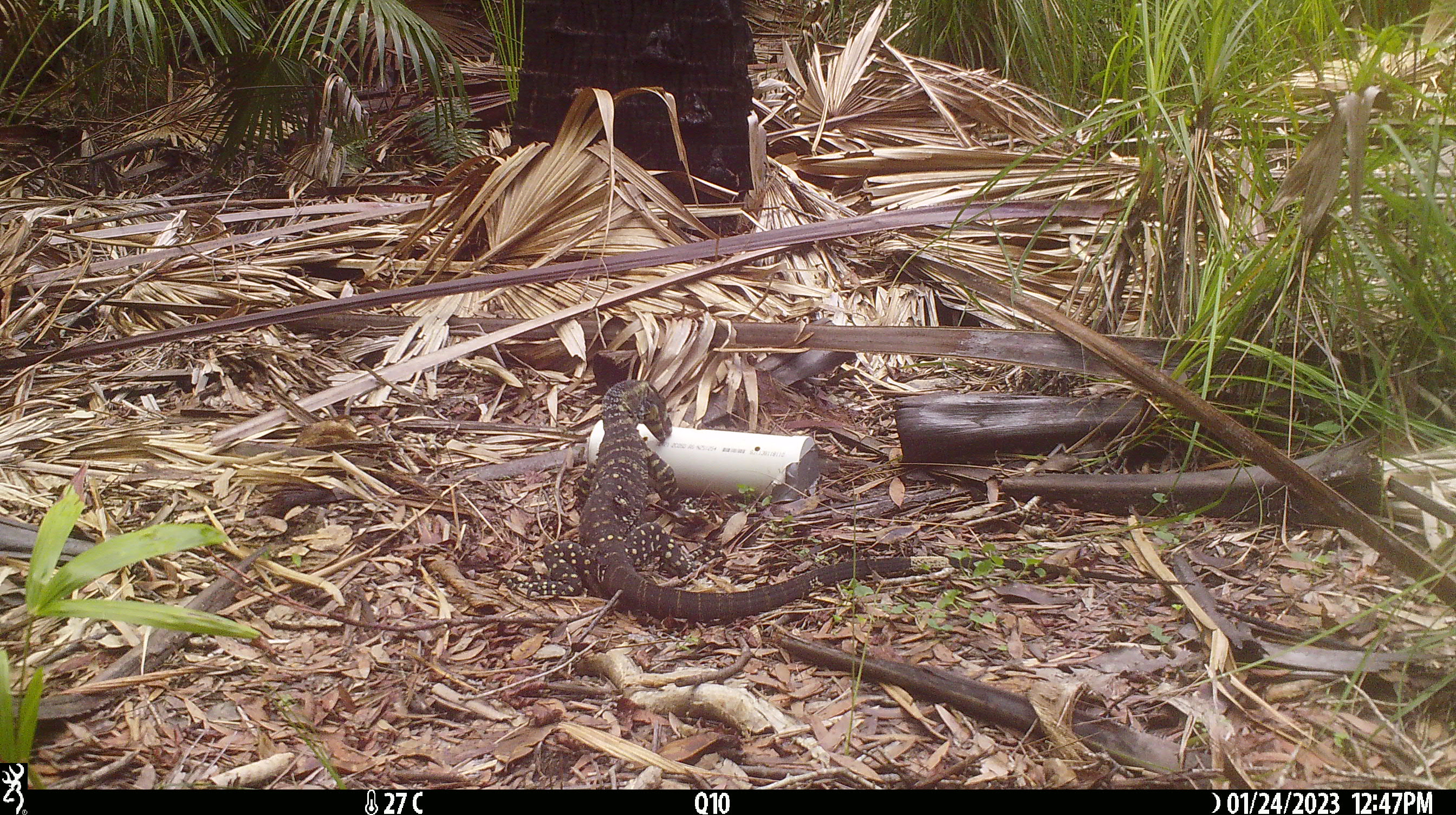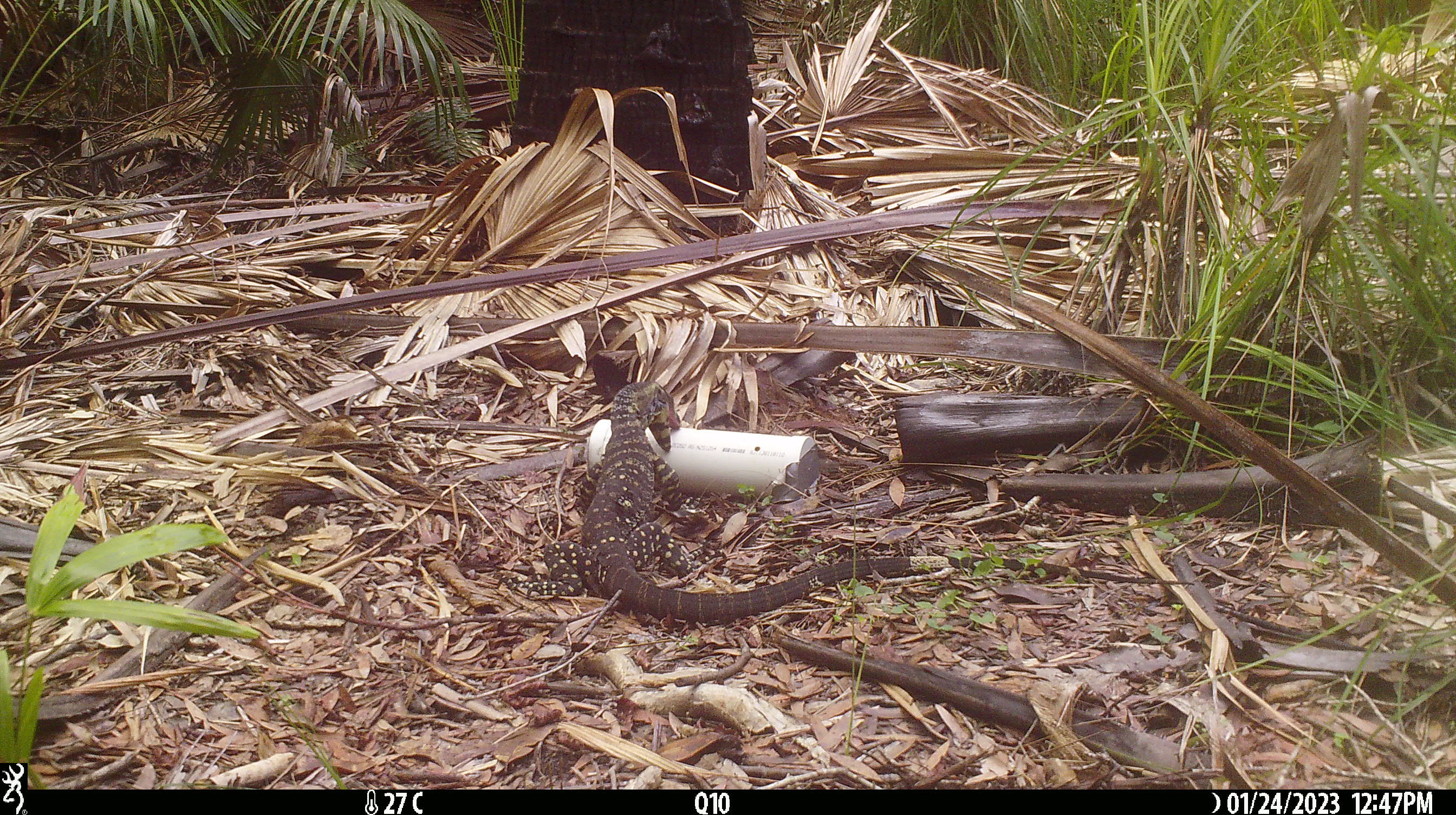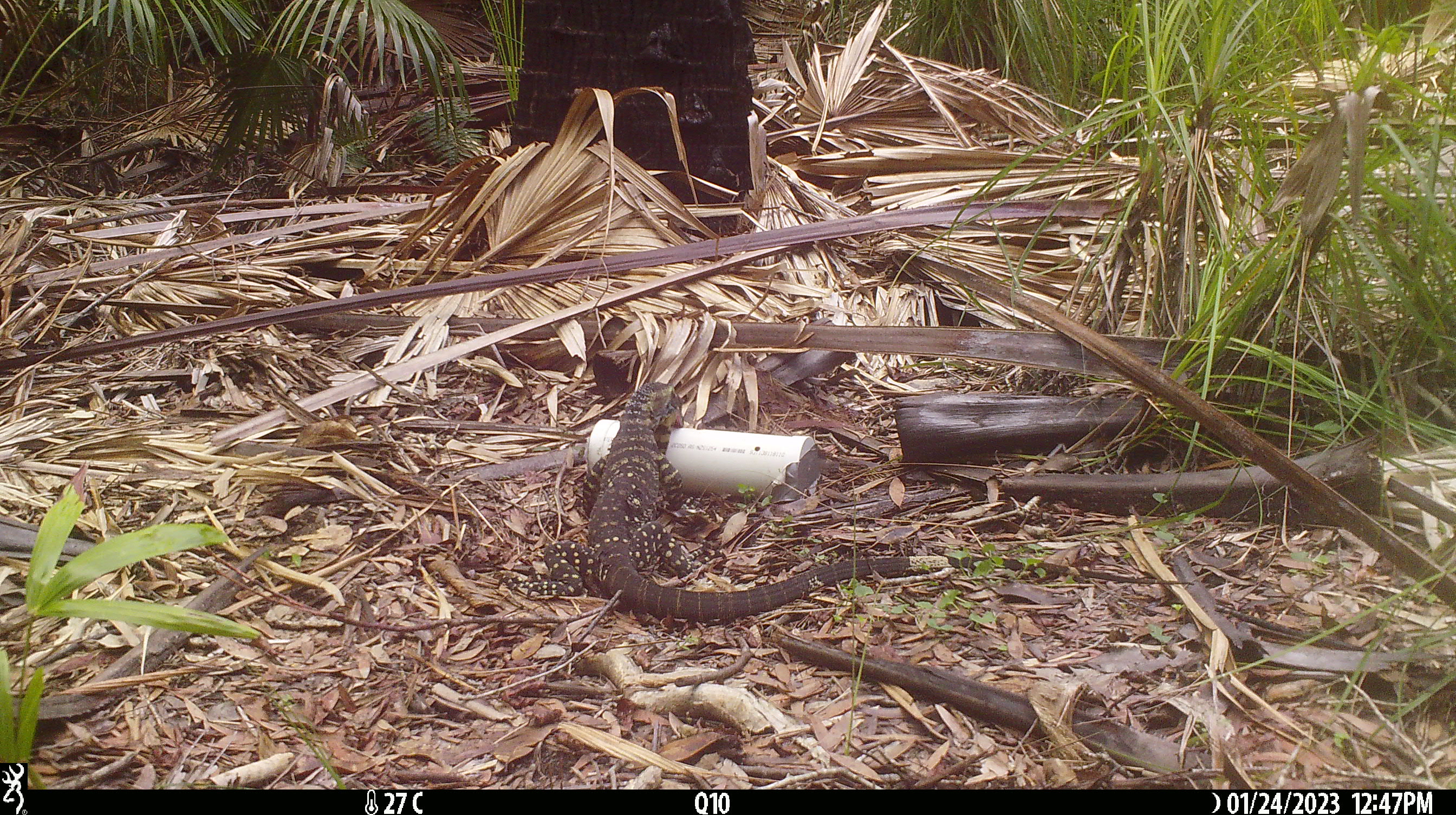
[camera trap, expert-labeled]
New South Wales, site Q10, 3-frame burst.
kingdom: Animalia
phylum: Chordata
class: Reptilia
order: Squamata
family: Varanidae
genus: Varanus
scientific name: Varanus varius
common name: lace monitor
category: goanna